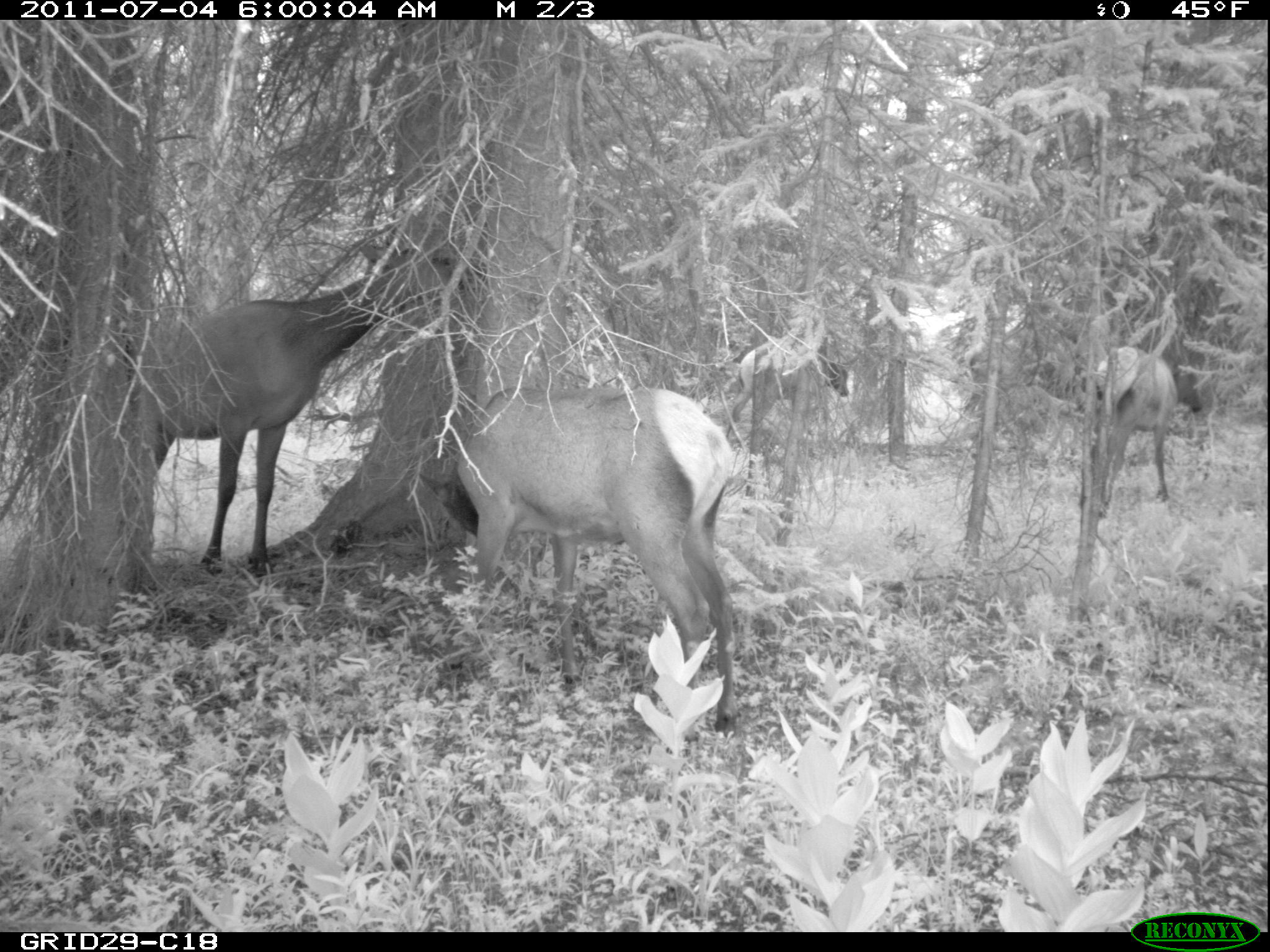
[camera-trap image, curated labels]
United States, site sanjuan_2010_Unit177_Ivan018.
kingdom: Animalia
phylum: Chordata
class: Mammalia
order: Artiodactyla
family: Cervidae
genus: Cervus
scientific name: Cervus elaphus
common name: red deer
Cervus elaphus (red deer).